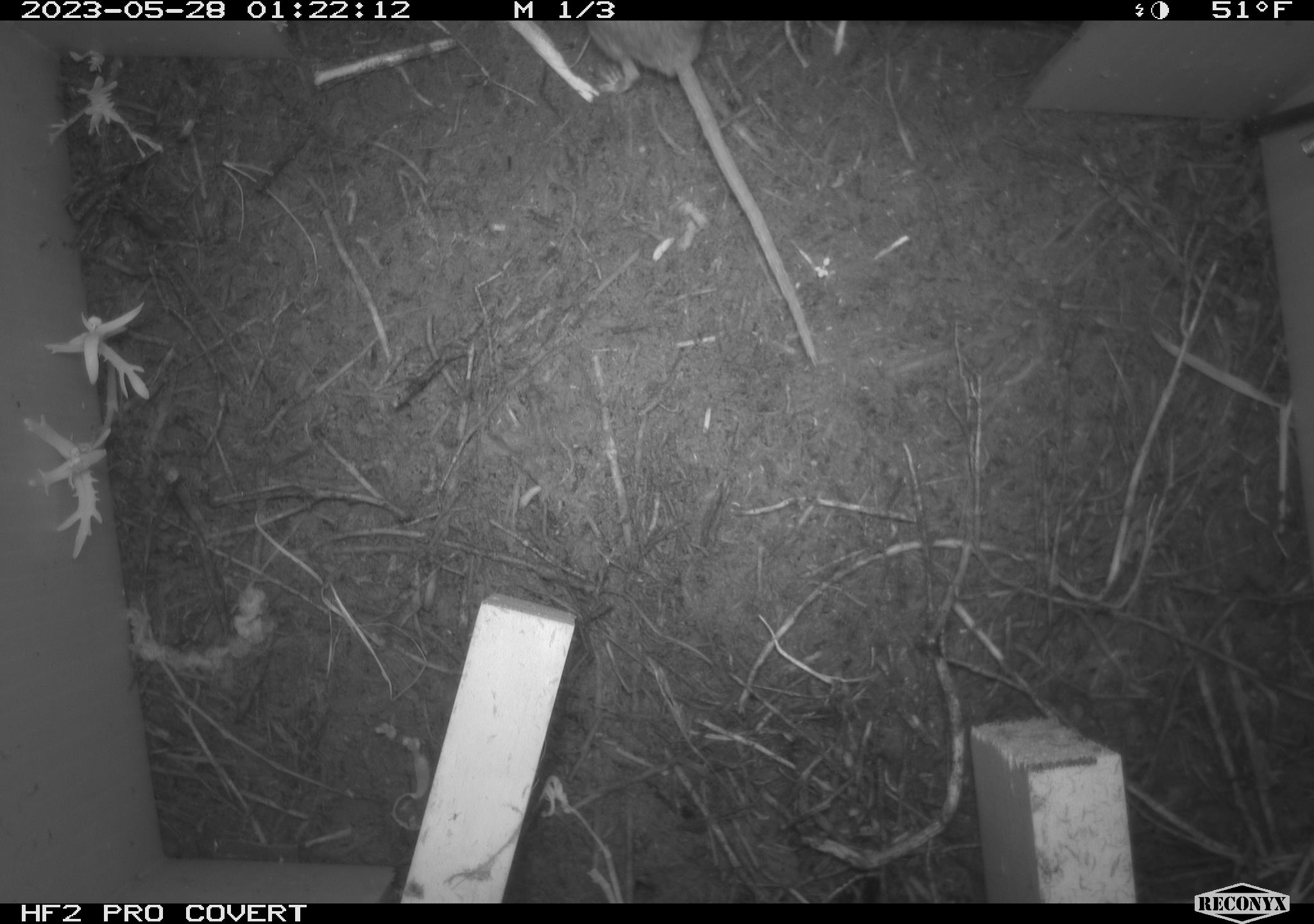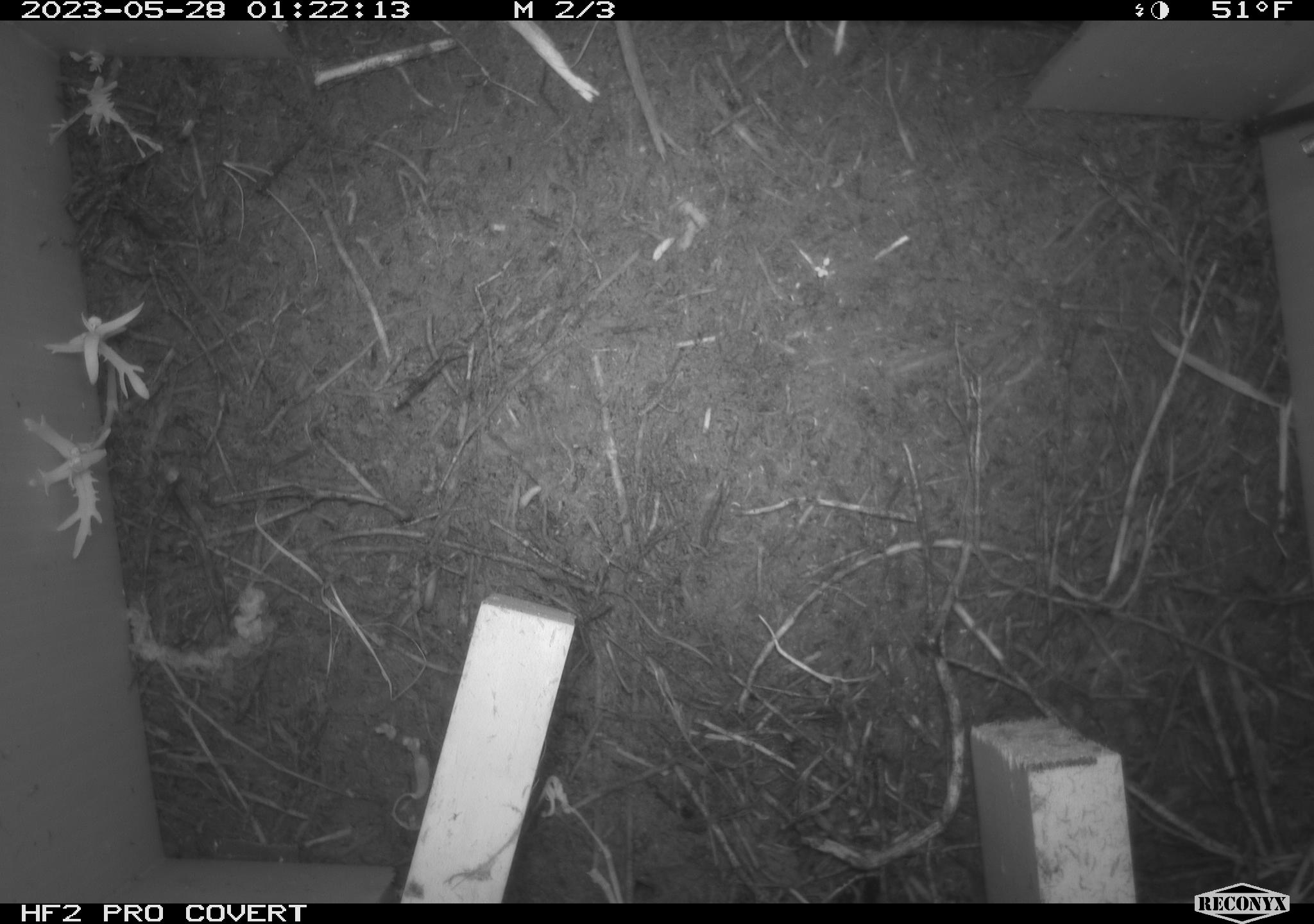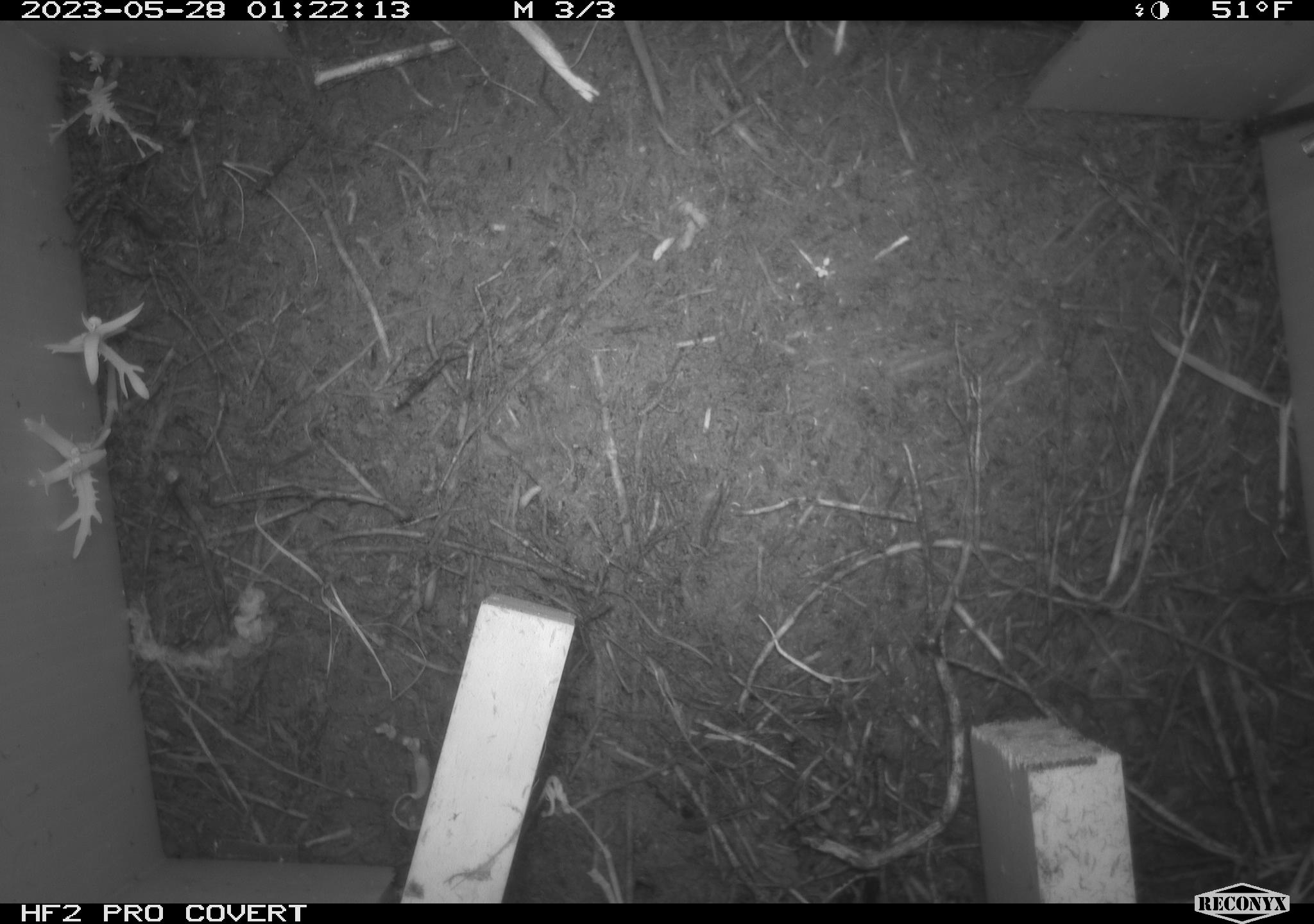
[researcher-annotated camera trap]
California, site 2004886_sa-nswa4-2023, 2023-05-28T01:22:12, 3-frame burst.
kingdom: Animalia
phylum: Chordata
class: Mammalia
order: Rodentia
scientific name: Rodentia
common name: mouse species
Mouse species (Rodentia).